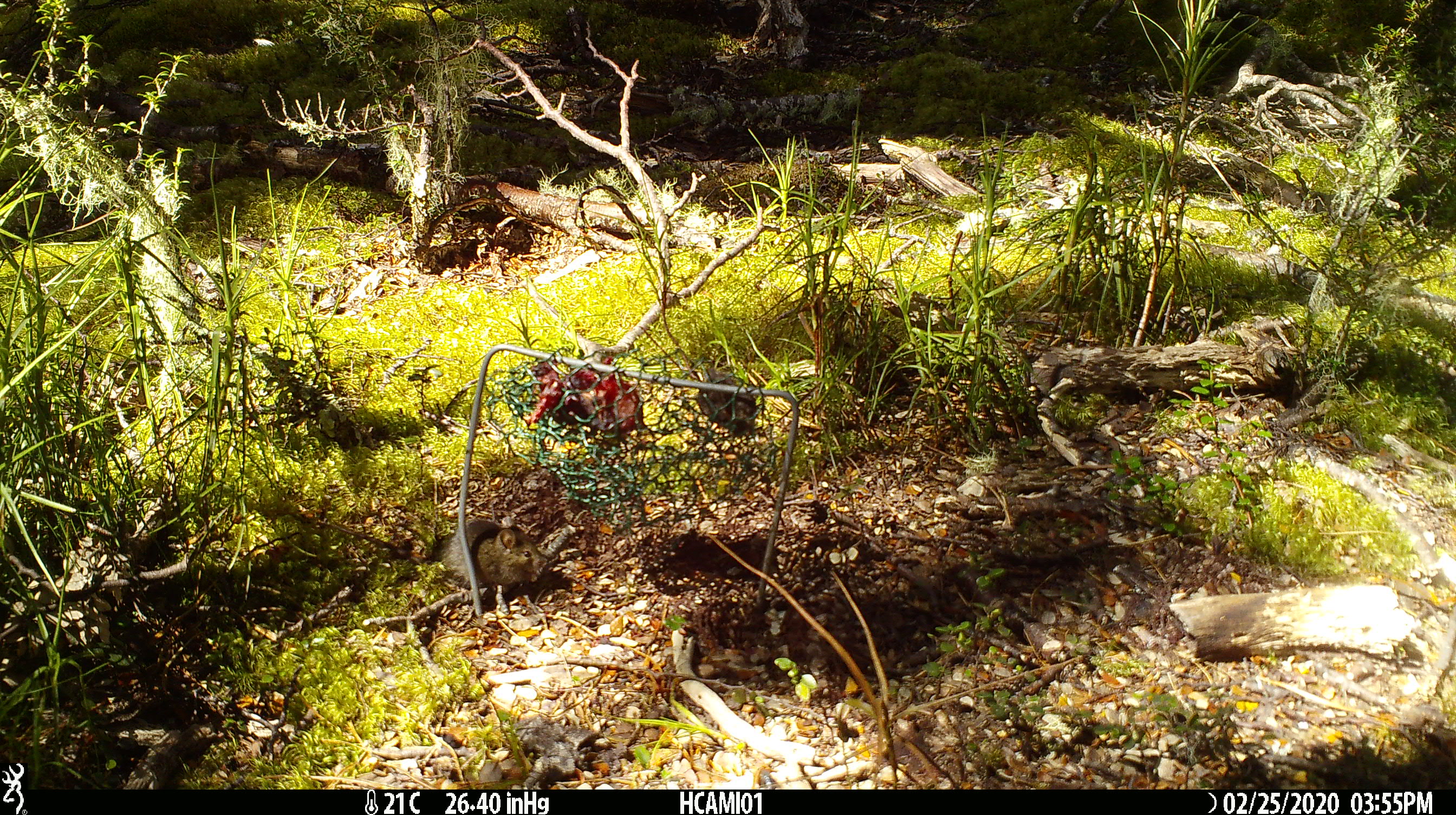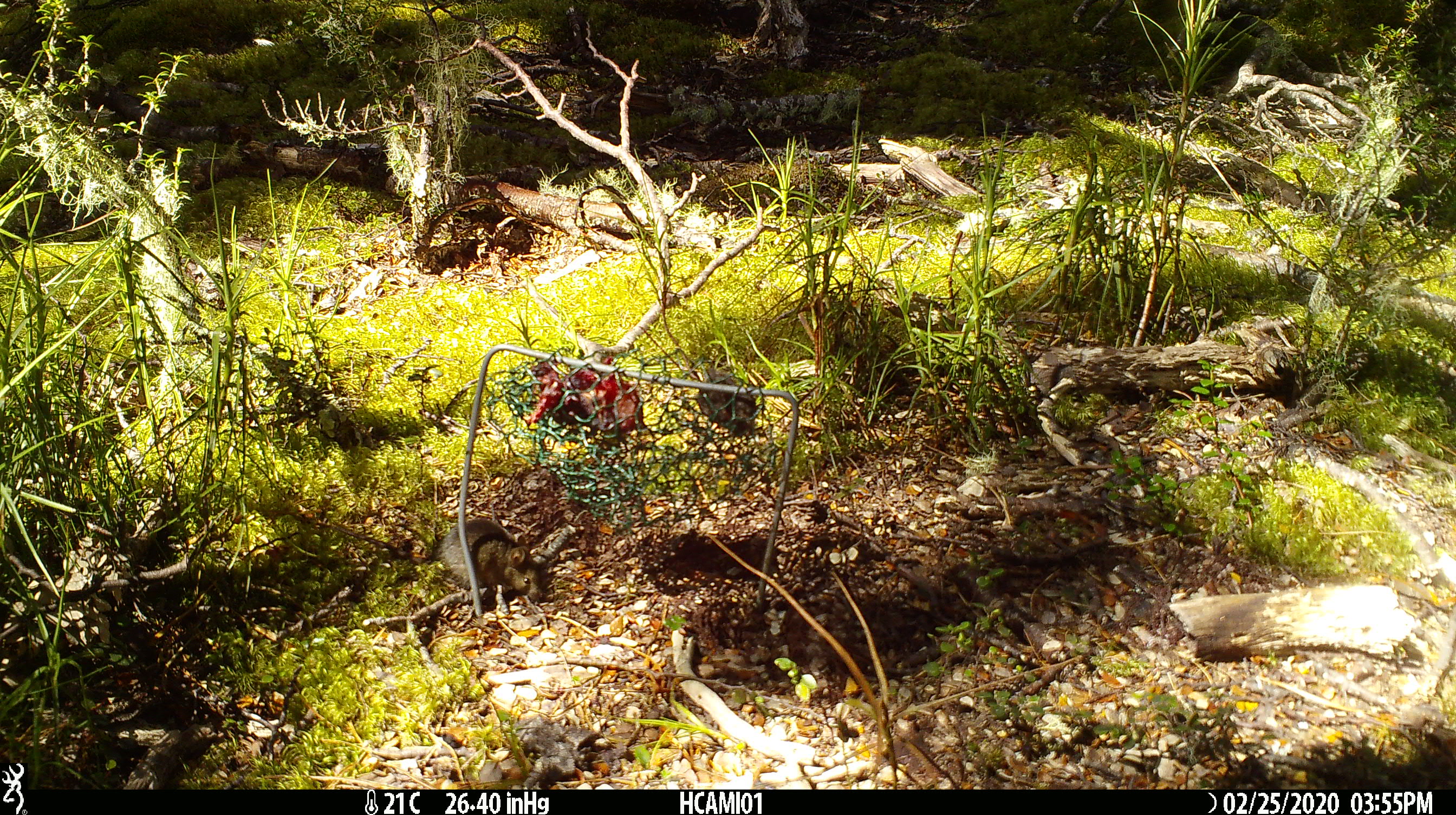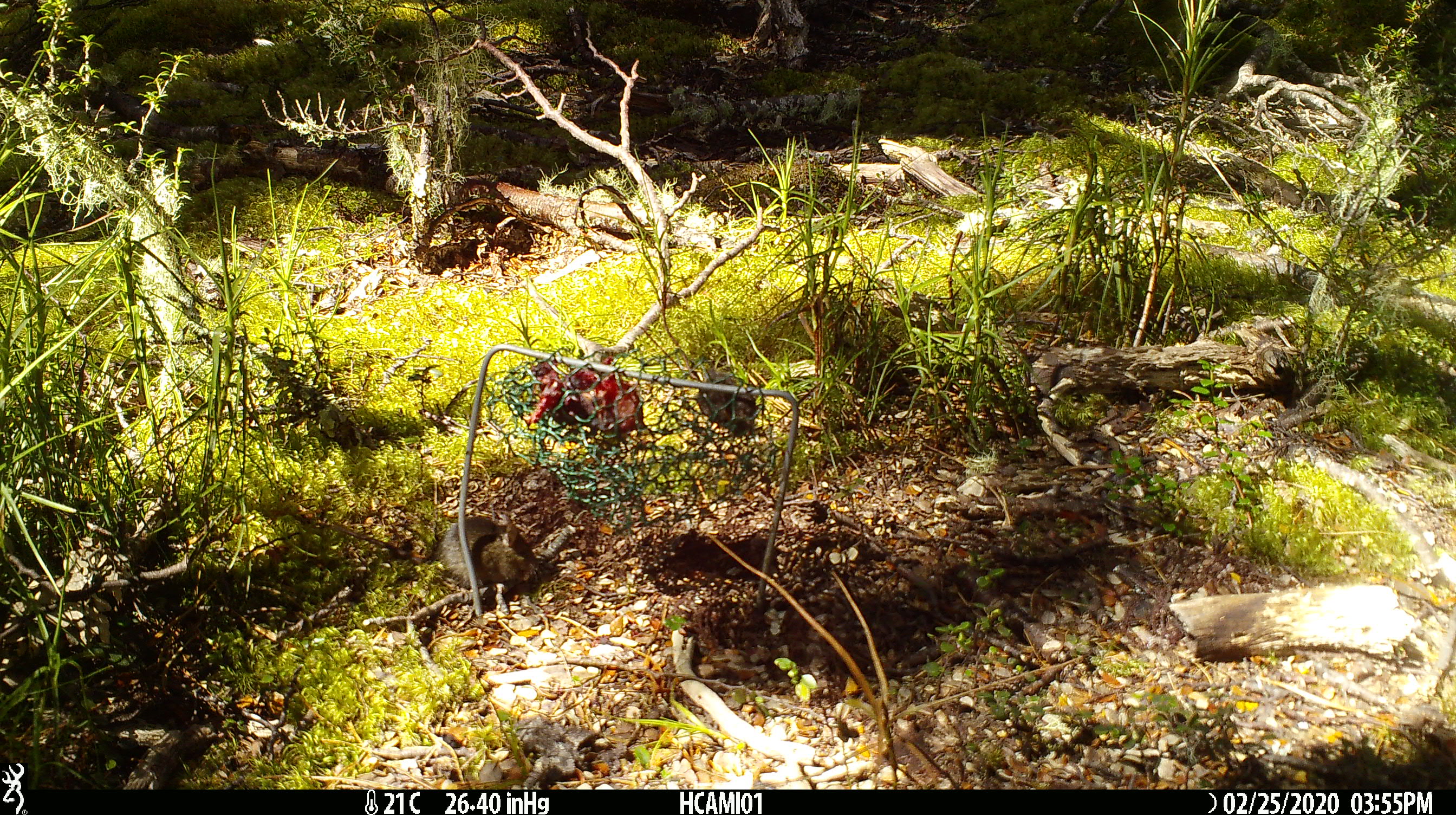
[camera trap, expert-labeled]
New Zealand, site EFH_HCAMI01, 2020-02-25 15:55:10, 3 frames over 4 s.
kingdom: Animalia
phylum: Chordata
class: Mammalia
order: Rodentia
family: Muridae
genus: Mus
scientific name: Mus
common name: mouse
Mouse (Mus).